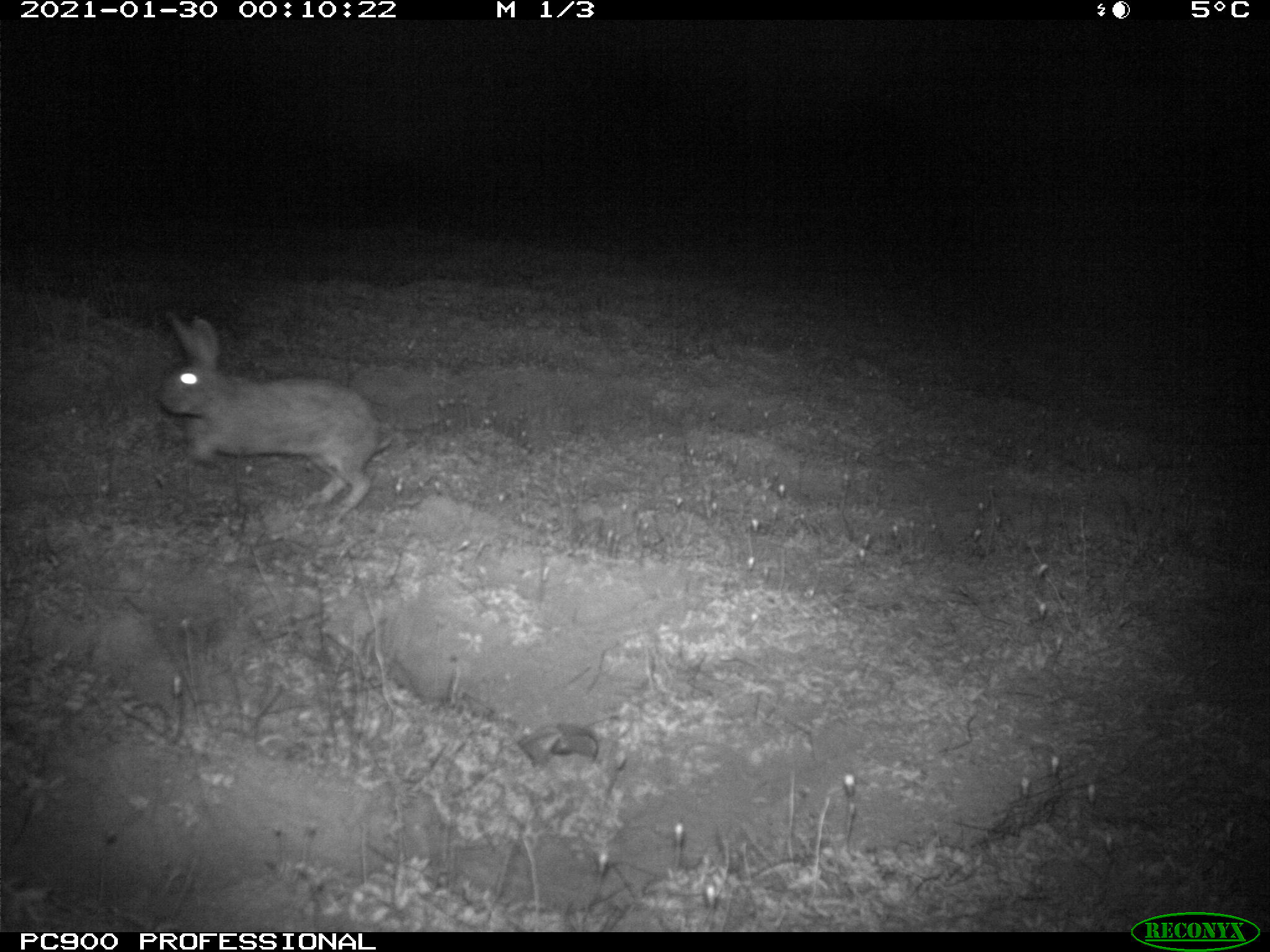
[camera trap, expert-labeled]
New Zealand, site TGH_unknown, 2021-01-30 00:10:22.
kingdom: Animalia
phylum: Chordata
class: Mammalia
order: Lagomorpha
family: Leporidae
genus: Oryctolagus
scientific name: Oryctolagus cuniculus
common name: european rabbit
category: rabbit